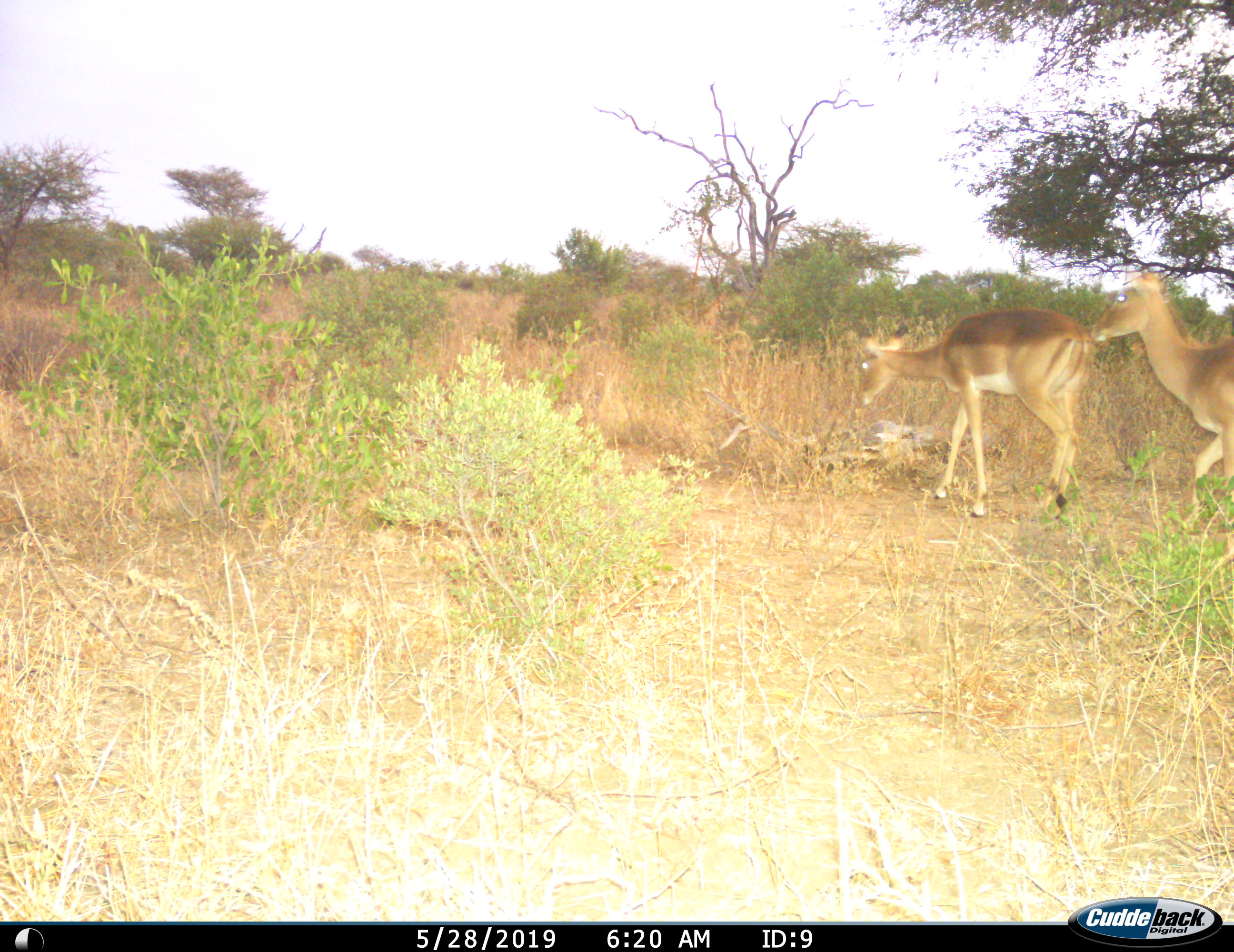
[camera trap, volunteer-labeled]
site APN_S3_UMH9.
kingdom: Animalia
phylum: Chordata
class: Mammalia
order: Artiodactyla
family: Bovidae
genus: Aepyceros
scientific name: Aepyceros melampus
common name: impala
Impala (Aepyceros melampus), count 2. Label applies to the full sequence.